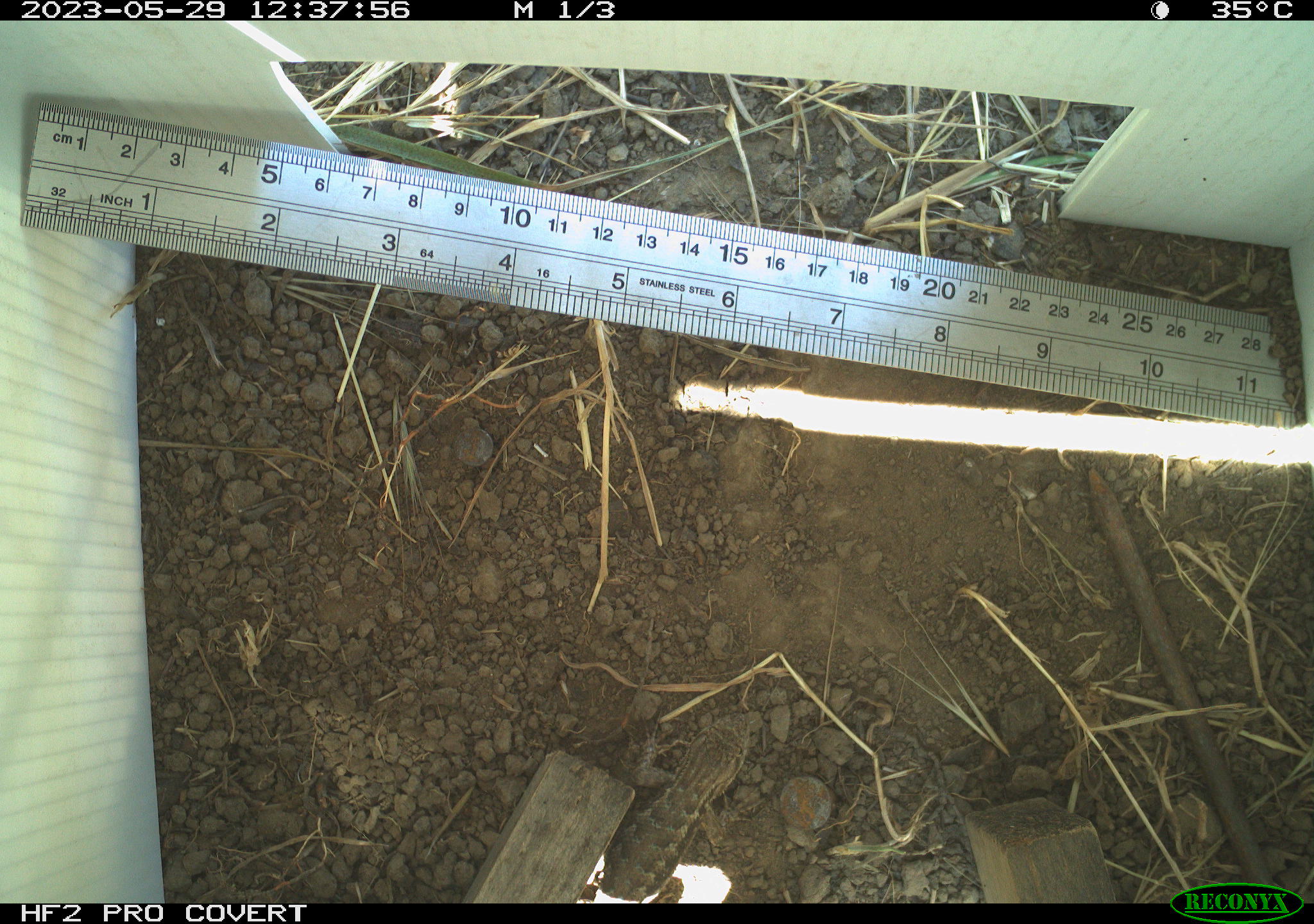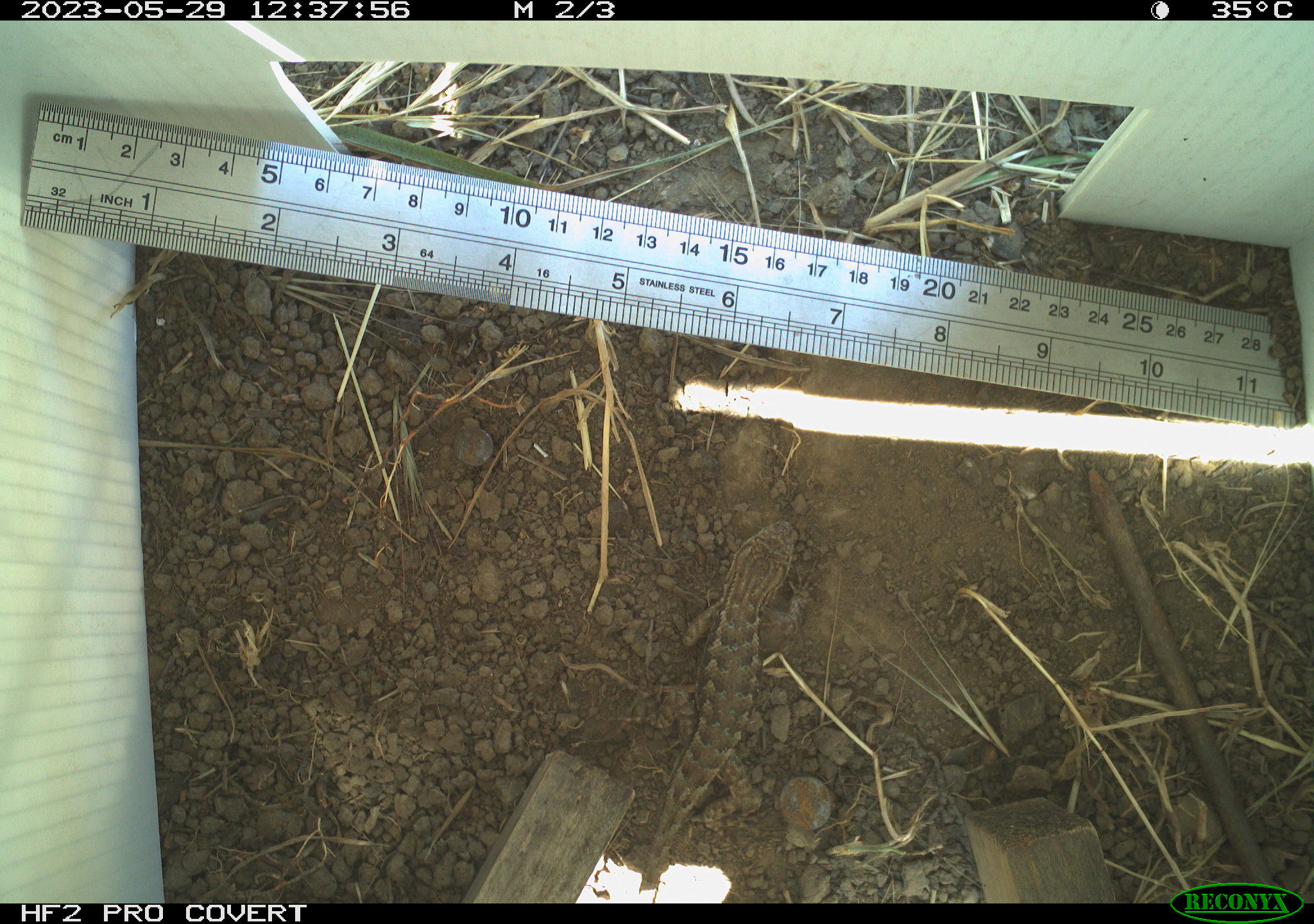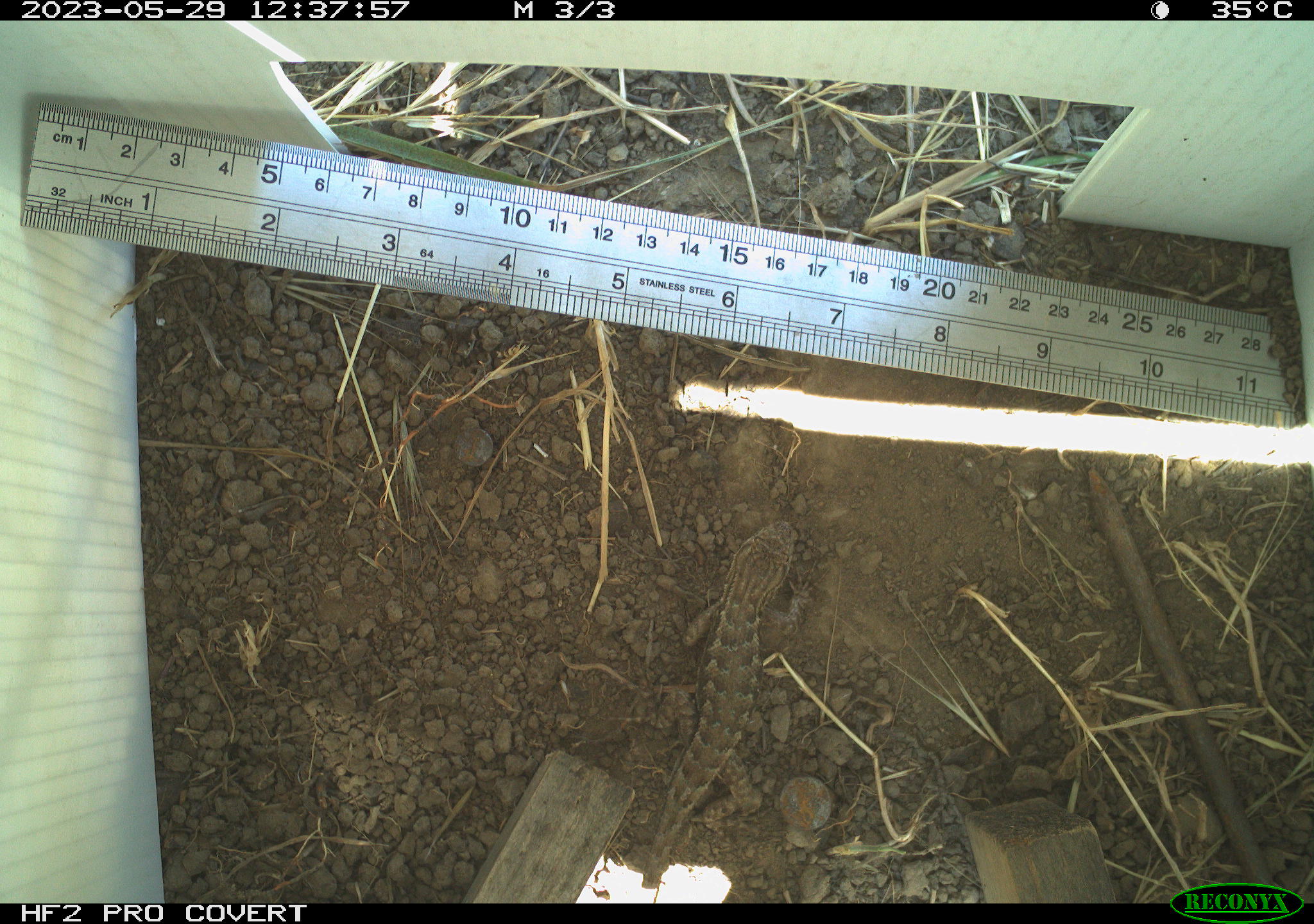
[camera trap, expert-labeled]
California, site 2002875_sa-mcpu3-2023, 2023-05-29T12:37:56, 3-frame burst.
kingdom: Animalia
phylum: Chordata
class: Reptilia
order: Squamata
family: Phrynosomatidae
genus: Sceloporus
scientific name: Sceloporus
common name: spiny lizards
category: sceloporus species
Sceloporus species (spiny lizards) (Sceloporus).